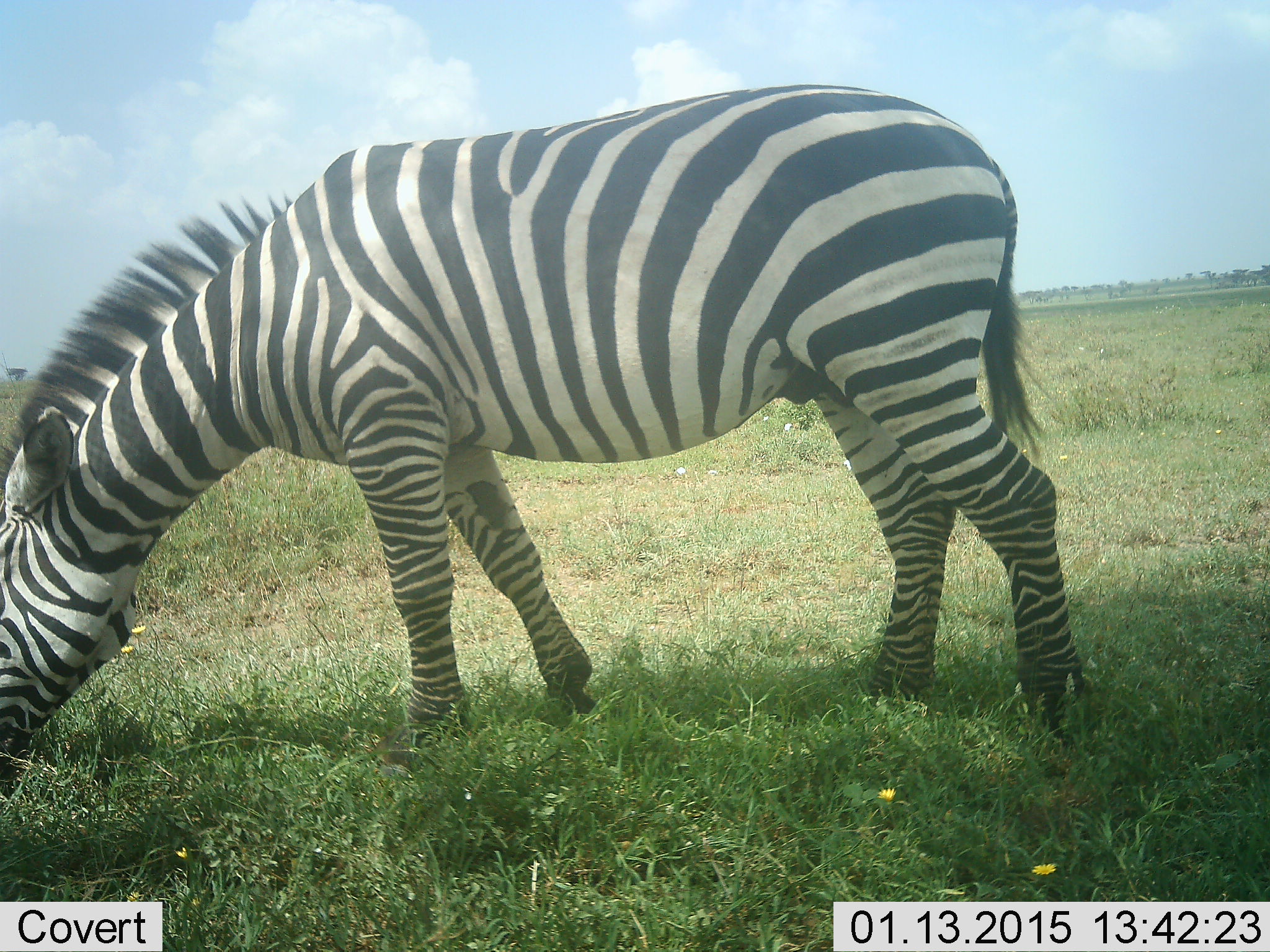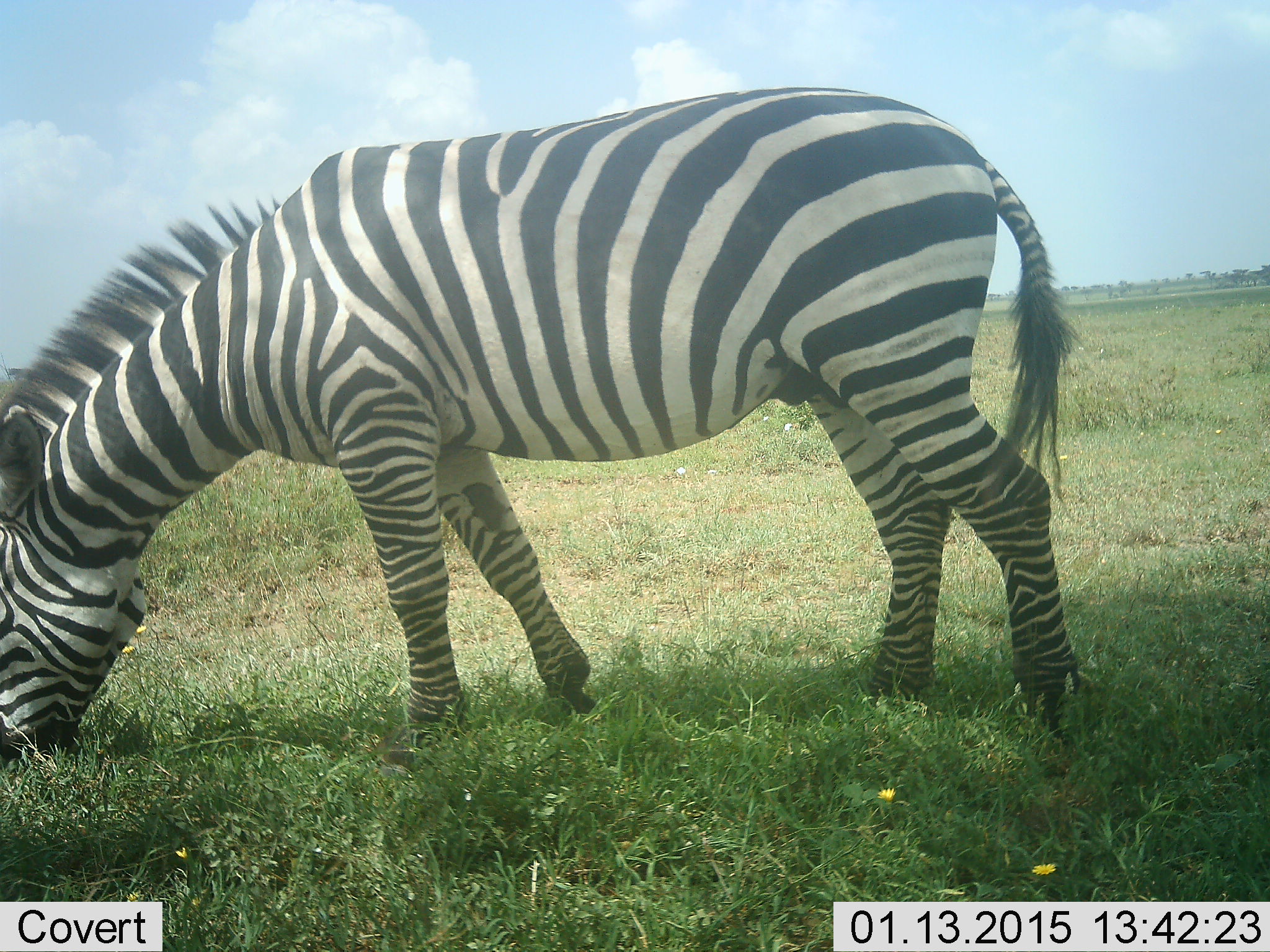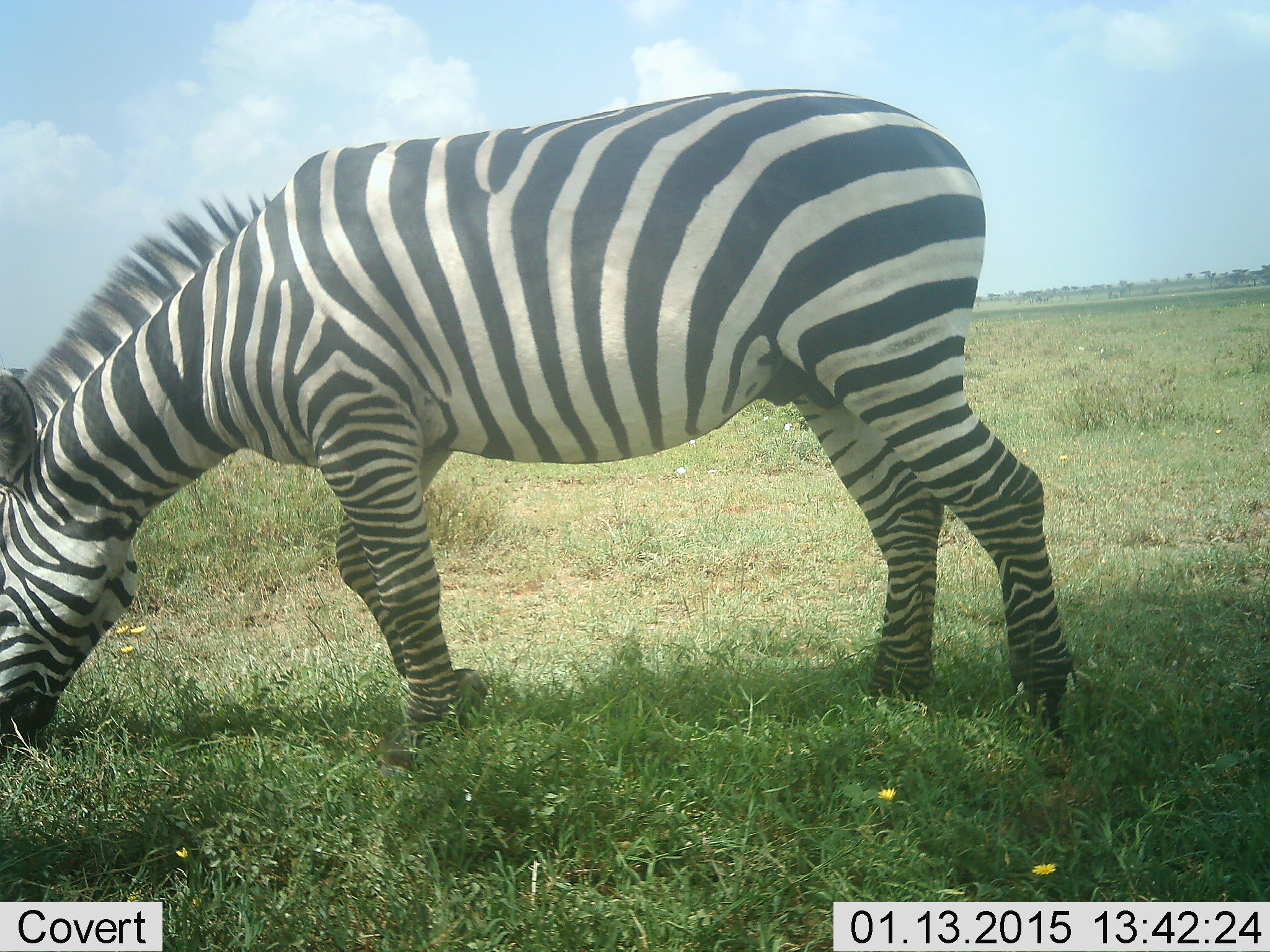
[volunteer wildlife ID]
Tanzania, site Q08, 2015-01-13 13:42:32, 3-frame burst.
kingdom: Animalia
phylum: Chordata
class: Mammalia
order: Perissodactyla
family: Equidae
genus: Equus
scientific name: Equus quagga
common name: plains zebra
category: zebra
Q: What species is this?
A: Zebra (plains zebra) (Equus quagga).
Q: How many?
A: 1.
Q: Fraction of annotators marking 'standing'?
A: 10%.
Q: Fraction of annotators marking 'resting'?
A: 0%.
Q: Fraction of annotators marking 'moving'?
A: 0%.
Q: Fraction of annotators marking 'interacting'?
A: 0%.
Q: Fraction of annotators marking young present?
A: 0%.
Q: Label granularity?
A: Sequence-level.